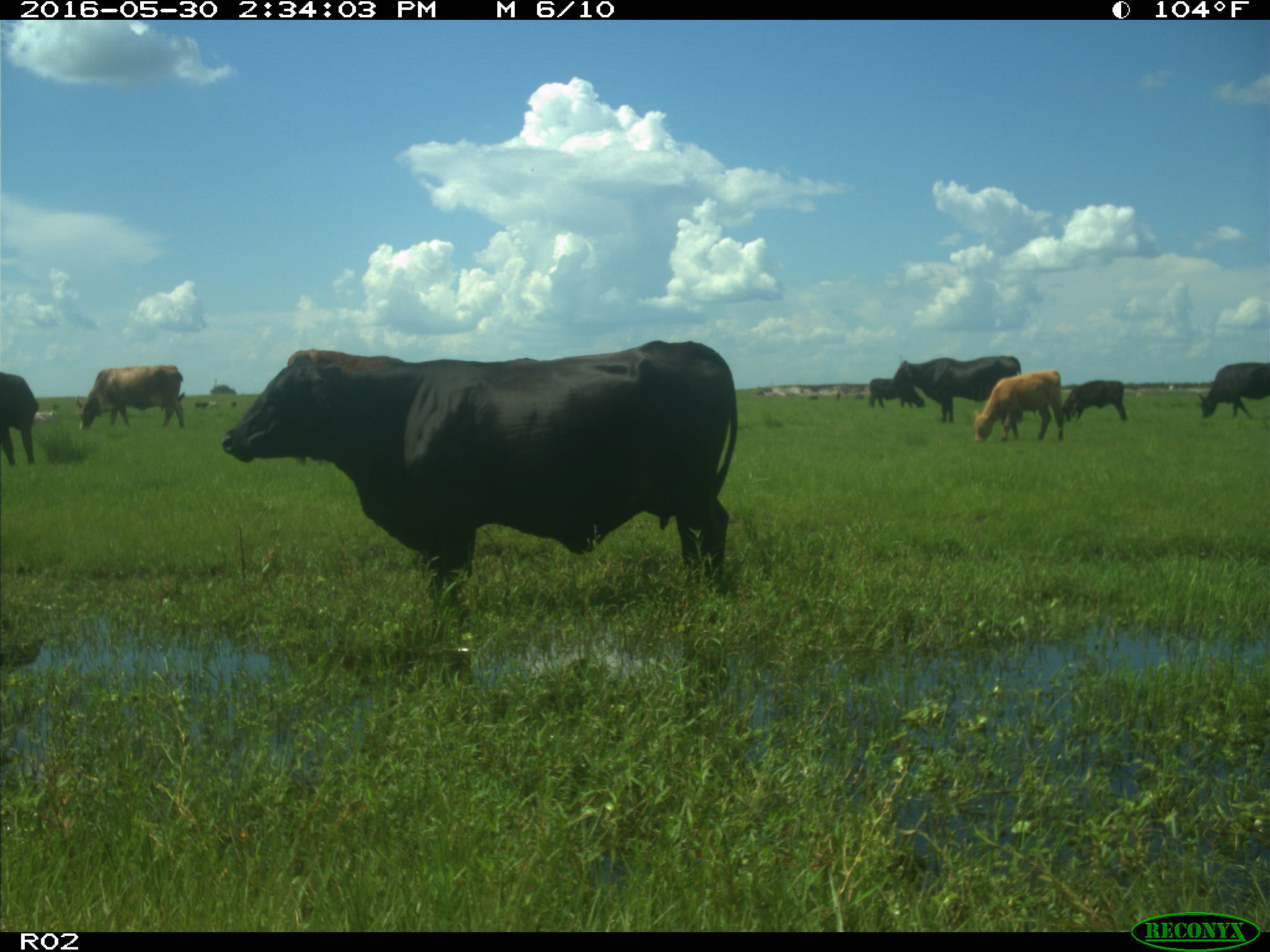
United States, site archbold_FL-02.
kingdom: Animalia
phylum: Chordata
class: Mammalia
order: Artiodactyla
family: Bovidae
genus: Bos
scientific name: Bos taurus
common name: domestic cow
Bos taurus (domestic cow).